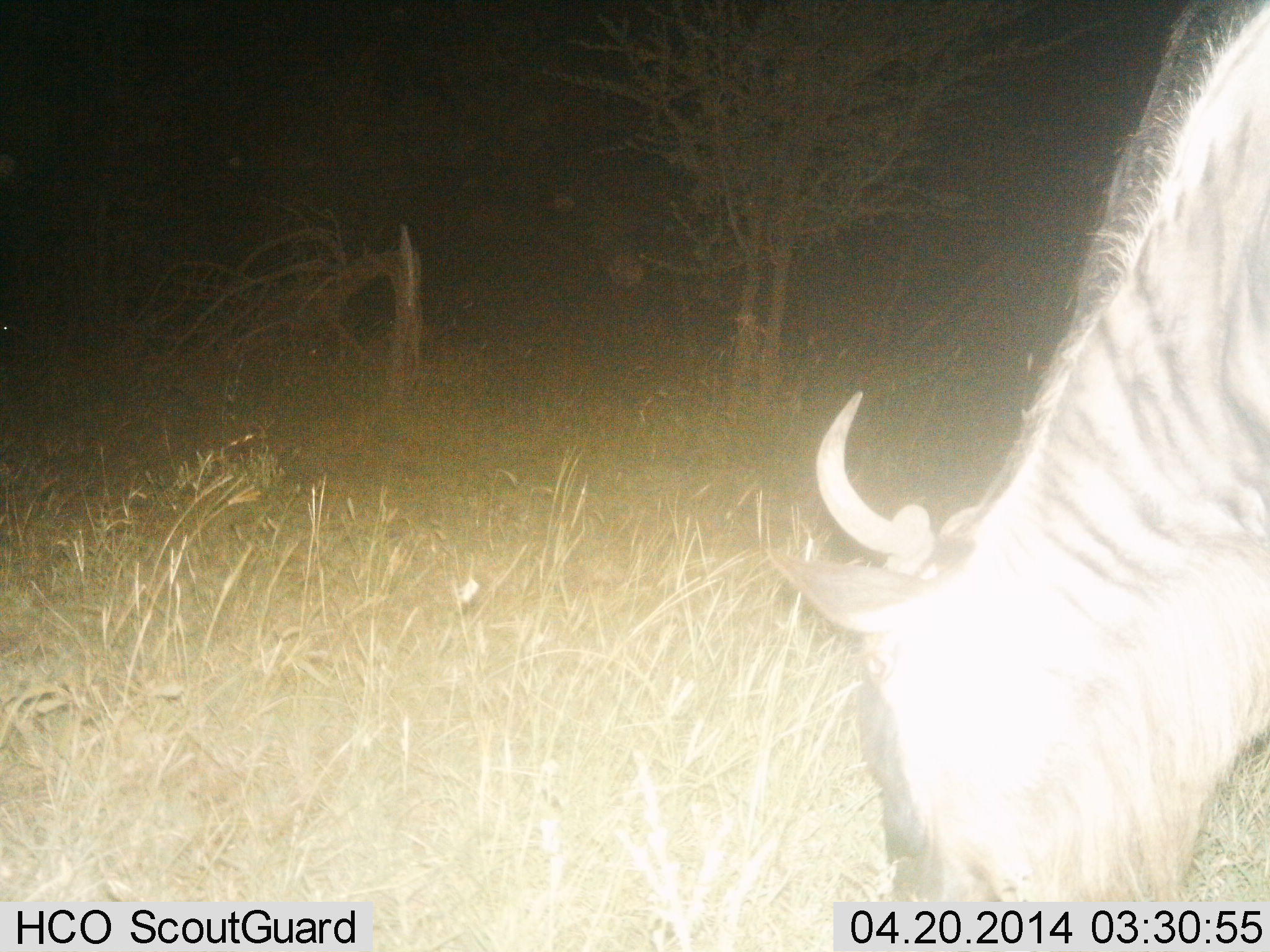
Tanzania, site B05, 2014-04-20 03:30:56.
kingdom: Animalia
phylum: Chordata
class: Mammalia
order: Artiodactyla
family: Bovidae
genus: Connochaetes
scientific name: Connochaetes taurinus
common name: blue wildebeest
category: wildebeest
Wildebeest (blue wildebeest) (Connochaetes taurinus), count 1. Behavior (volunteer vote fractions): standing 13%, resting 0%, moving 2%, interacting 0%. Young present (vote fraction): 0%. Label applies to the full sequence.